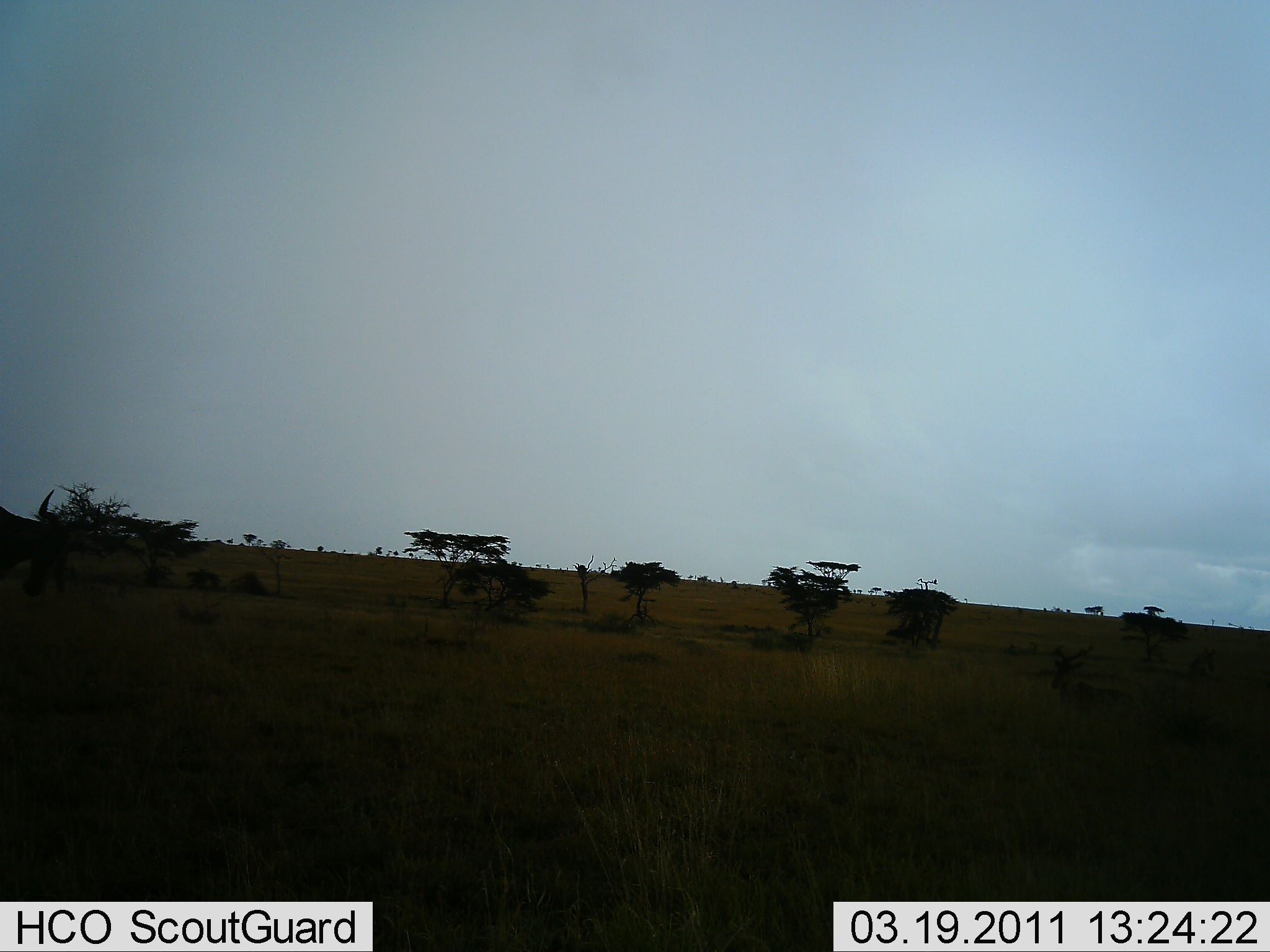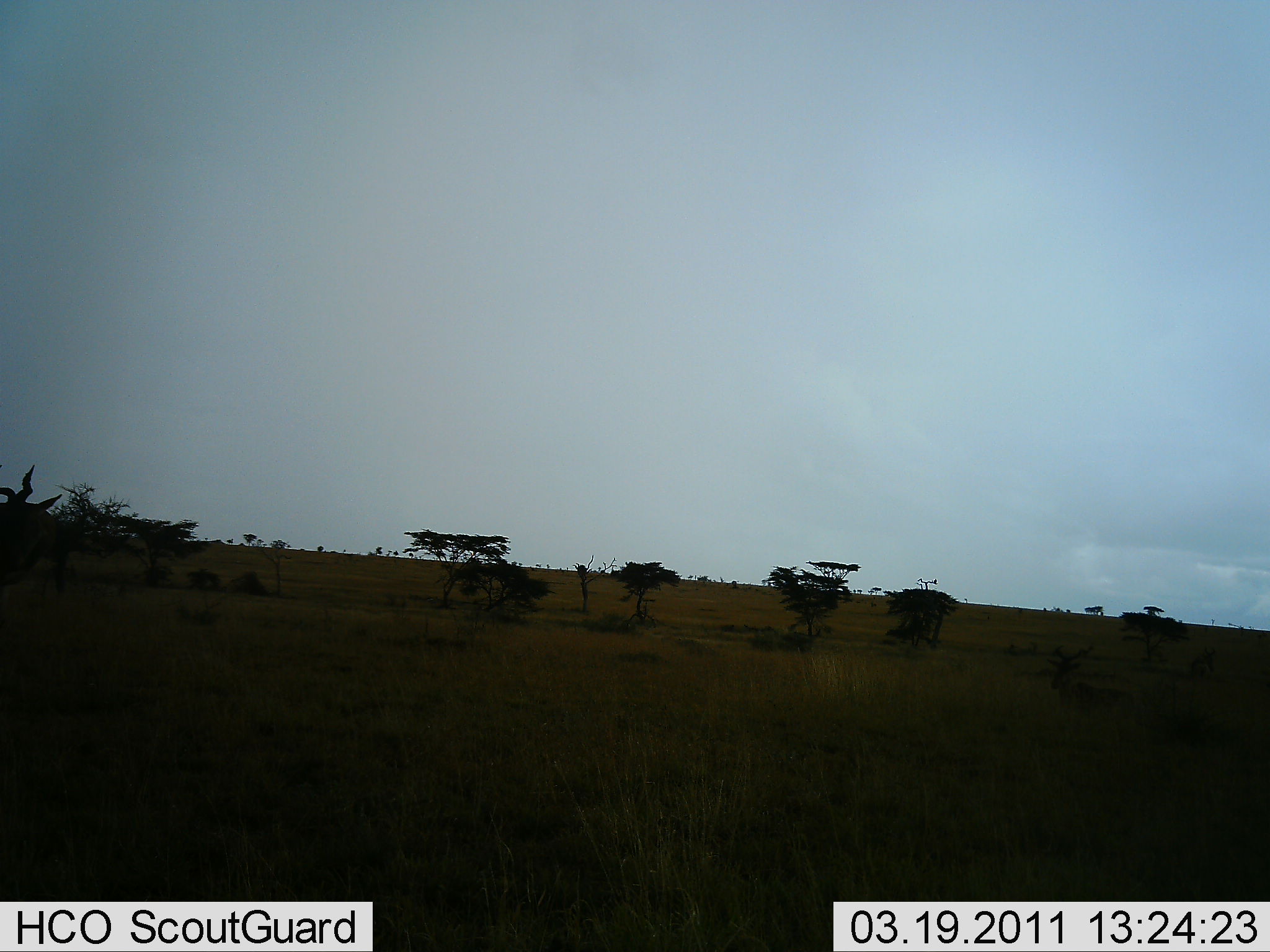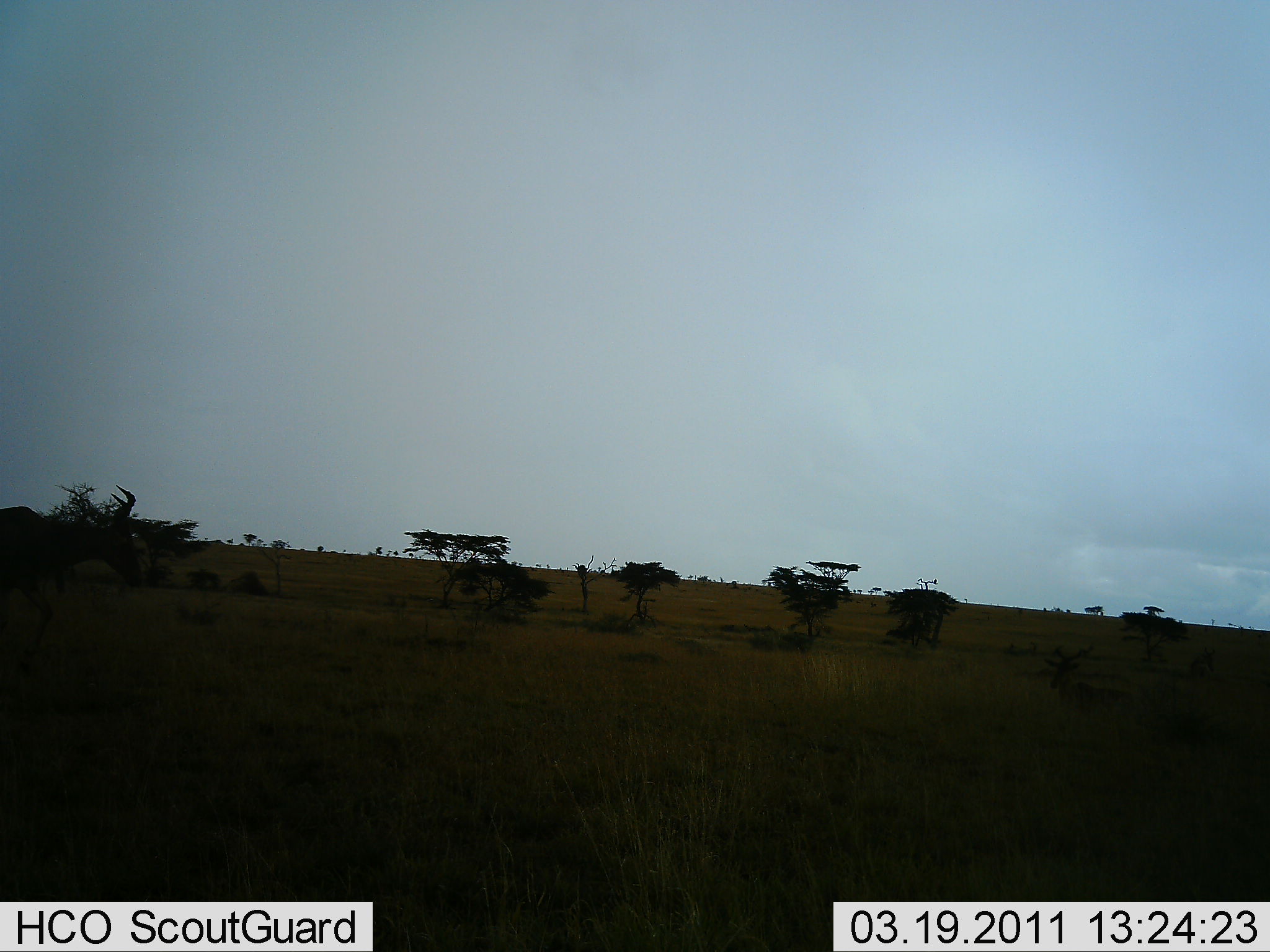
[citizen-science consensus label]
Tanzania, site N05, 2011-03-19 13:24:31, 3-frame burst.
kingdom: Animalia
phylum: Chordata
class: Mammalia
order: Artiodactyla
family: Bovidae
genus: Alcelaphus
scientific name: Alcelaphus buselaphus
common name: hartebeest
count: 1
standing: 0%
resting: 0%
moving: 100%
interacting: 0%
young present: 0%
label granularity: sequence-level